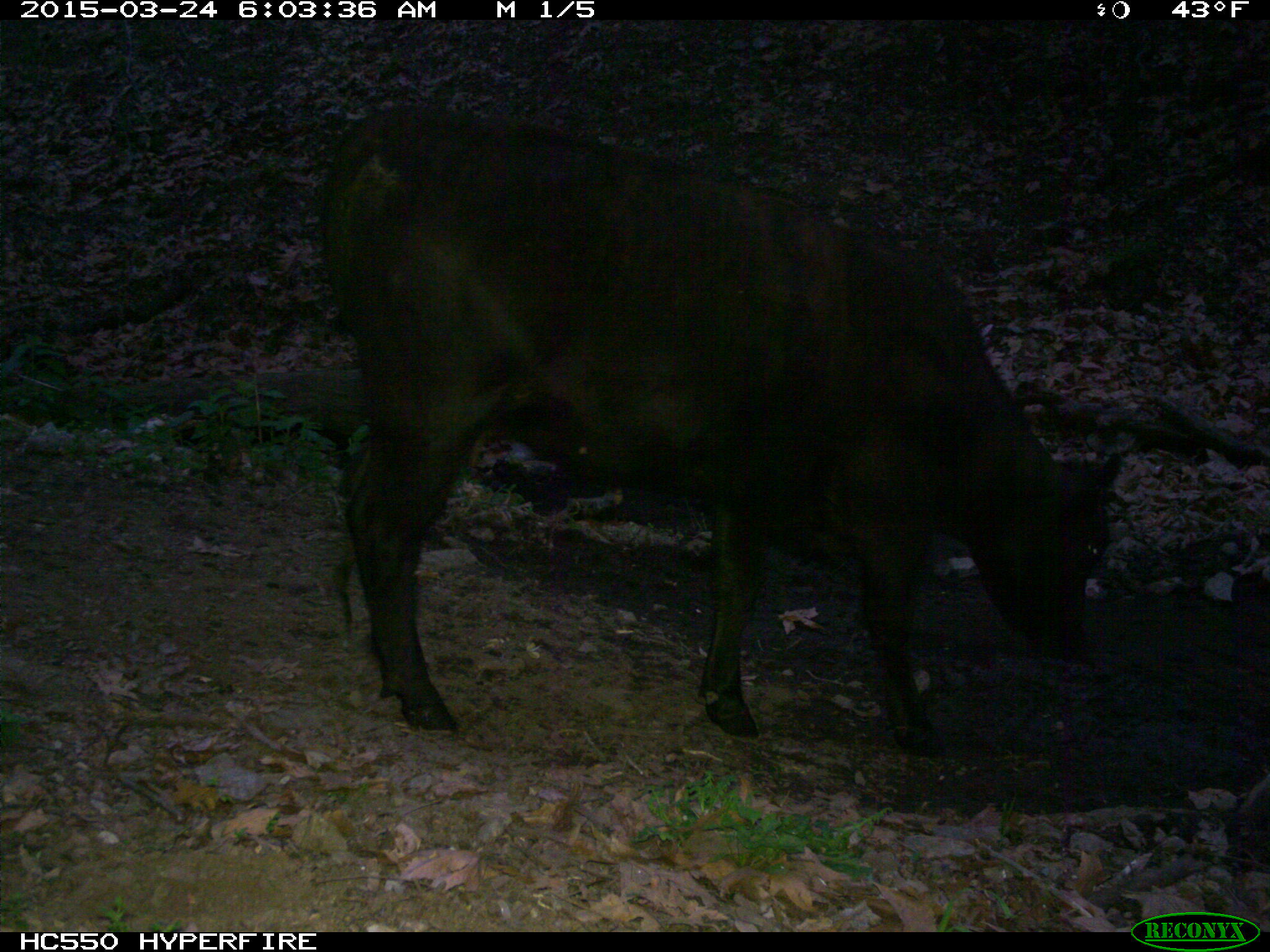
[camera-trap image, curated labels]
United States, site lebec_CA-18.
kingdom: Animalia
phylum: Chordata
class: Mammalia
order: Artiodactyla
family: Bovidae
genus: Bos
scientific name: Bos taurus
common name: domestic cow